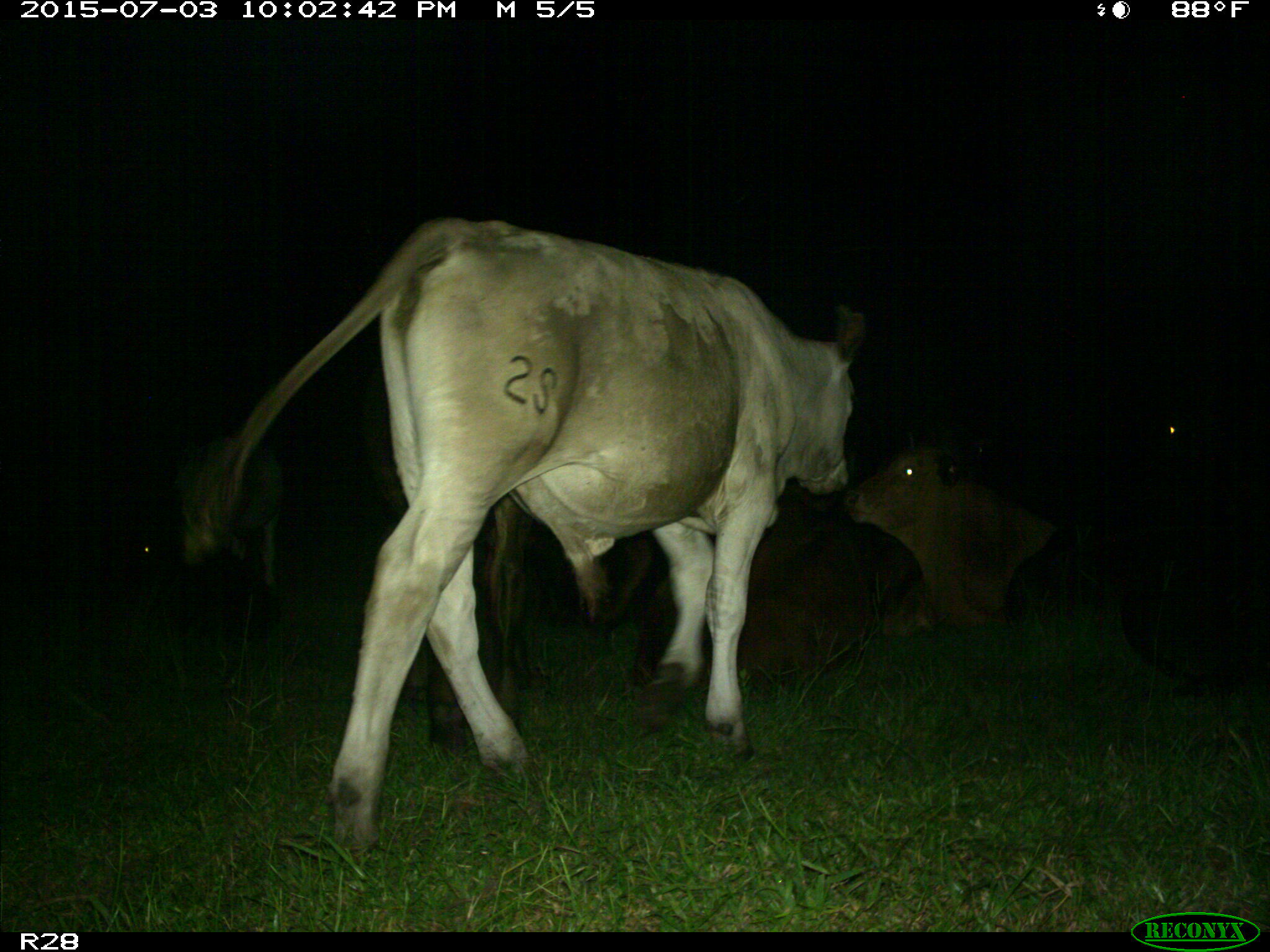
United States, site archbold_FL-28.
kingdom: Animalia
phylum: Chordata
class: Mammalia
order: Artiodactyla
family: Bovidae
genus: Bos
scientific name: Bos taurus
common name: domestic cow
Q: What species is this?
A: Bos taurus (domestic cow).